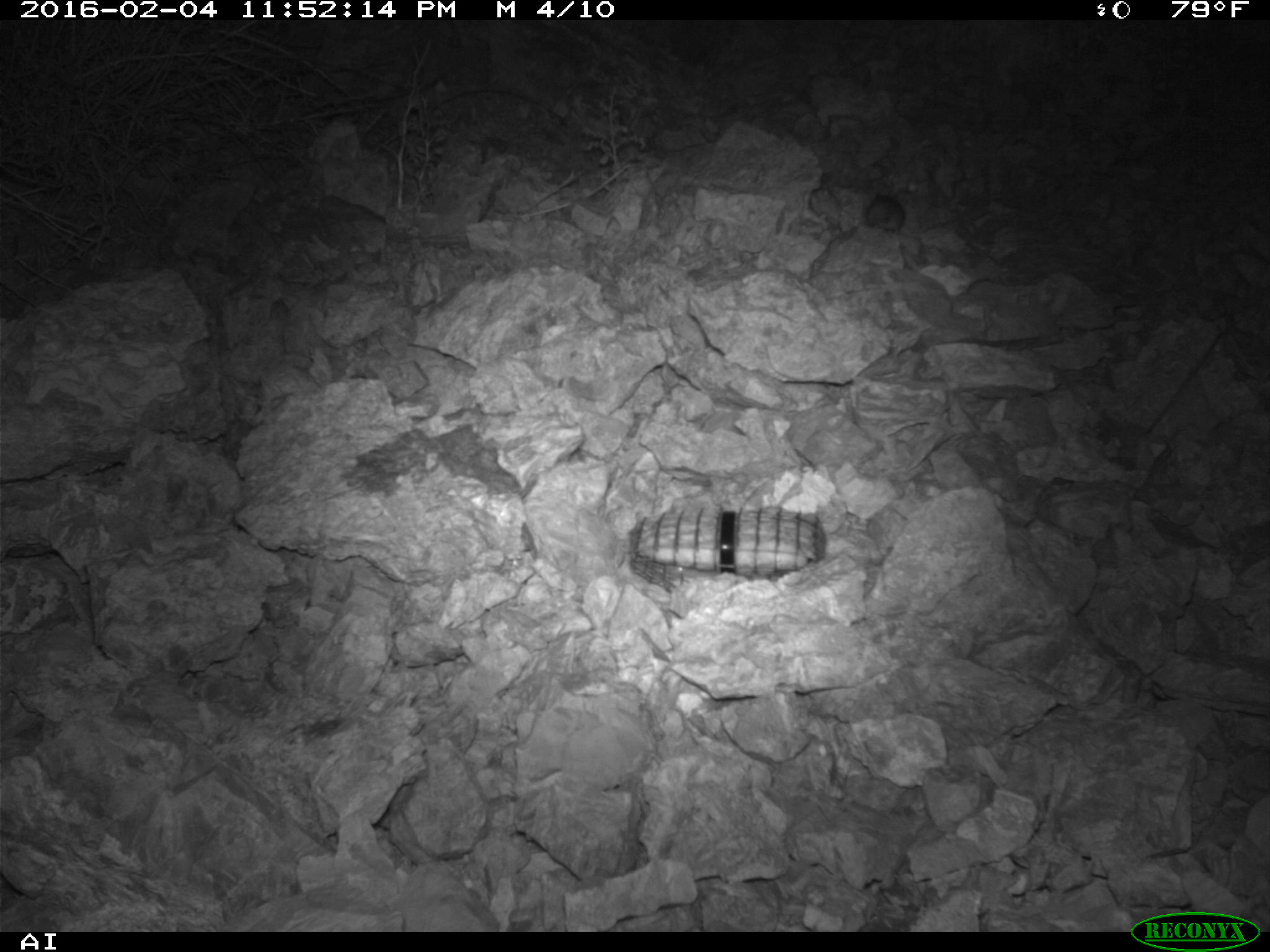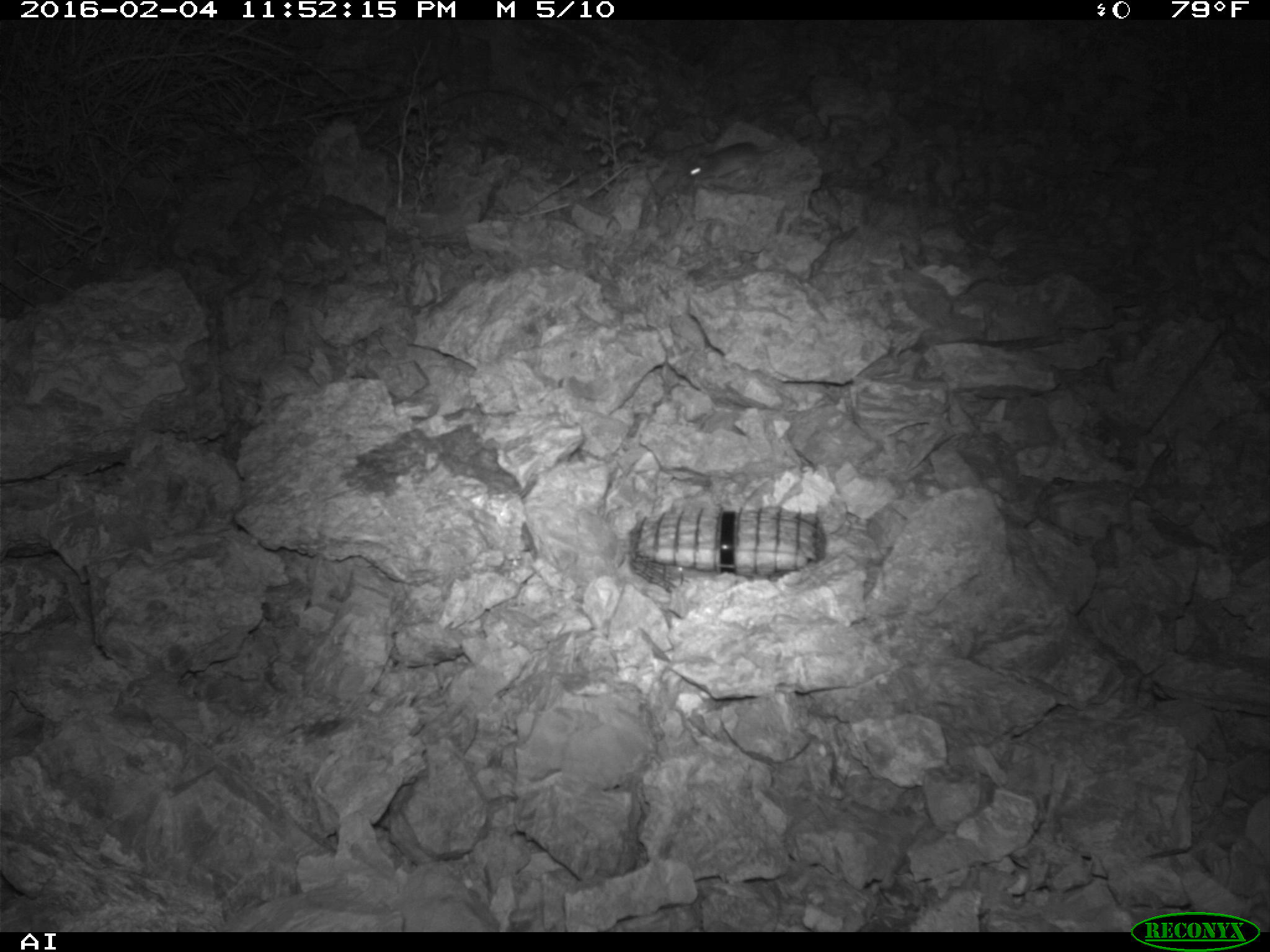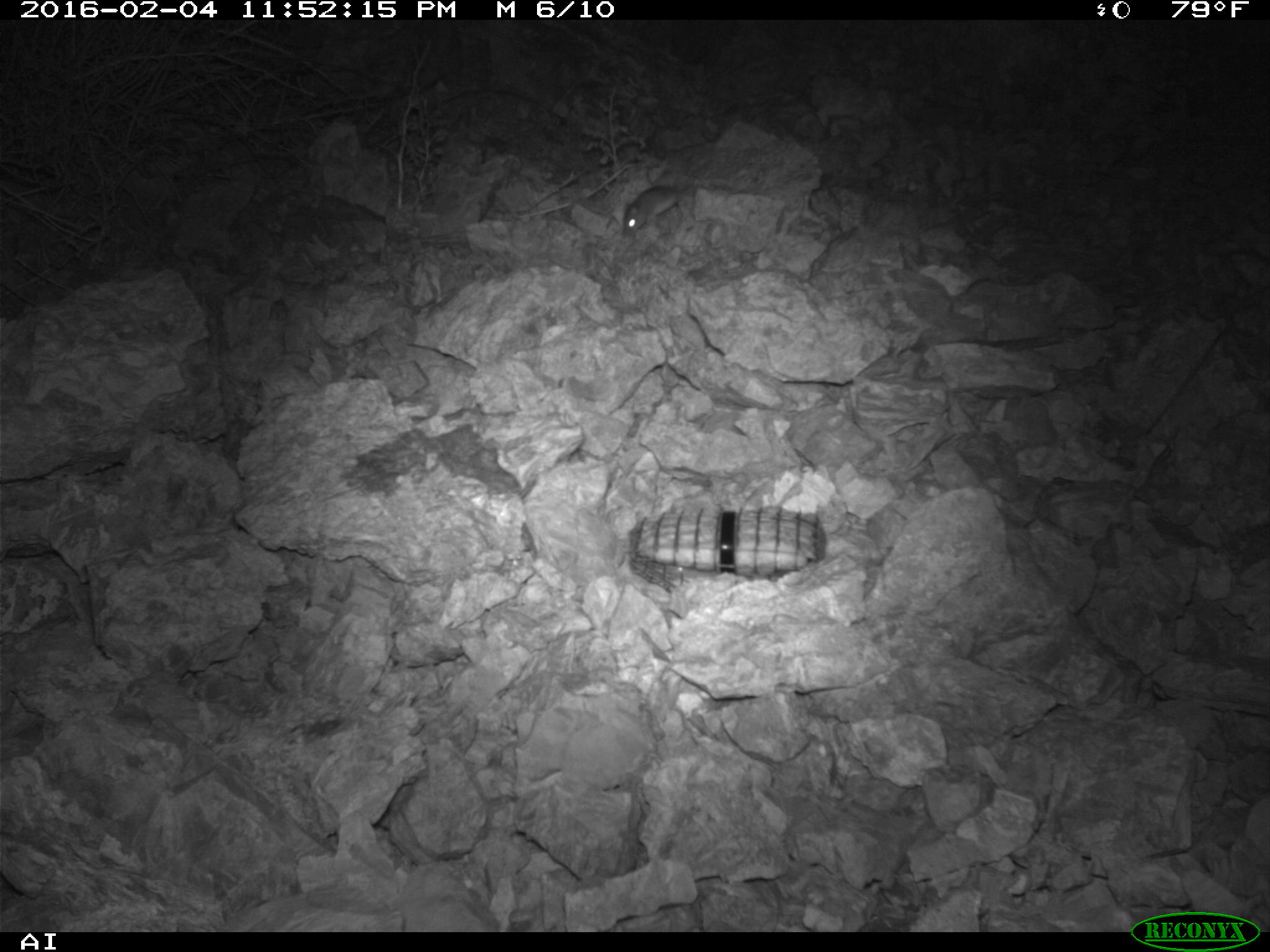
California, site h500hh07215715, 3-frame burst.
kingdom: Animalia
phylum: Chordata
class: Mammalia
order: Rodentia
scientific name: Rodentia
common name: rodent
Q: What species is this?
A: Rodent (Rodentia).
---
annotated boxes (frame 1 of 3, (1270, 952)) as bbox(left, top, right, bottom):
rodent: bbox(868, 189, 904, 234)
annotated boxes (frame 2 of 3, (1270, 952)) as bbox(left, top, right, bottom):
rodent: bbox(685, 132, 810, 181)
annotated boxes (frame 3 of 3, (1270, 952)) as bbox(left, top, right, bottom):
rodent: bbox(623, 184, 679, 236)